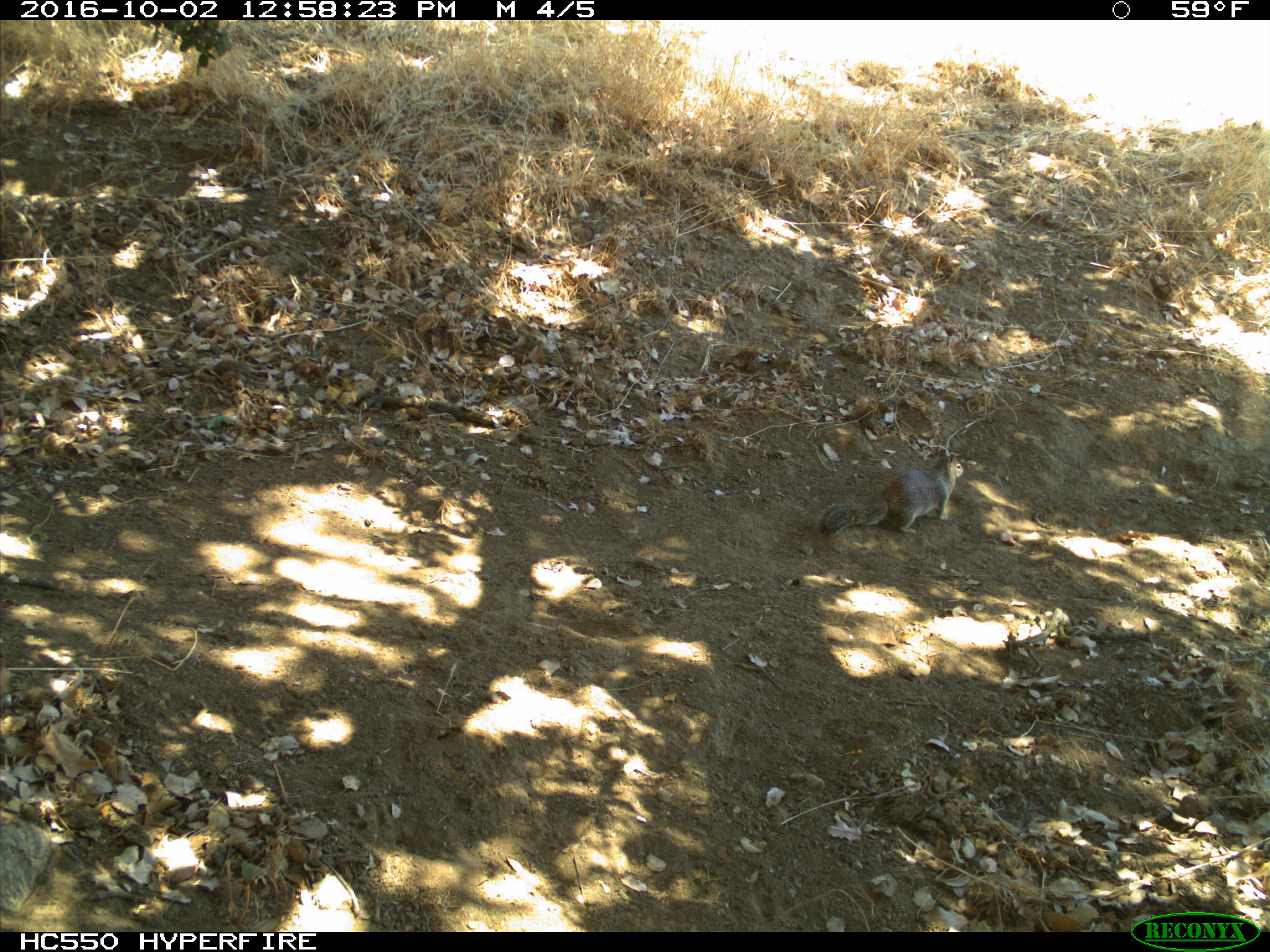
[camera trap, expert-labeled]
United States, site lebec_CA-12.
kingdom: Animalia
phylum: Chordata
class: Mammalia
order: Rodentia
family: Sciuridae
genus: Otospermophilus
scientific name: Otospermophilus beecheyi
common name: california ground squirrel